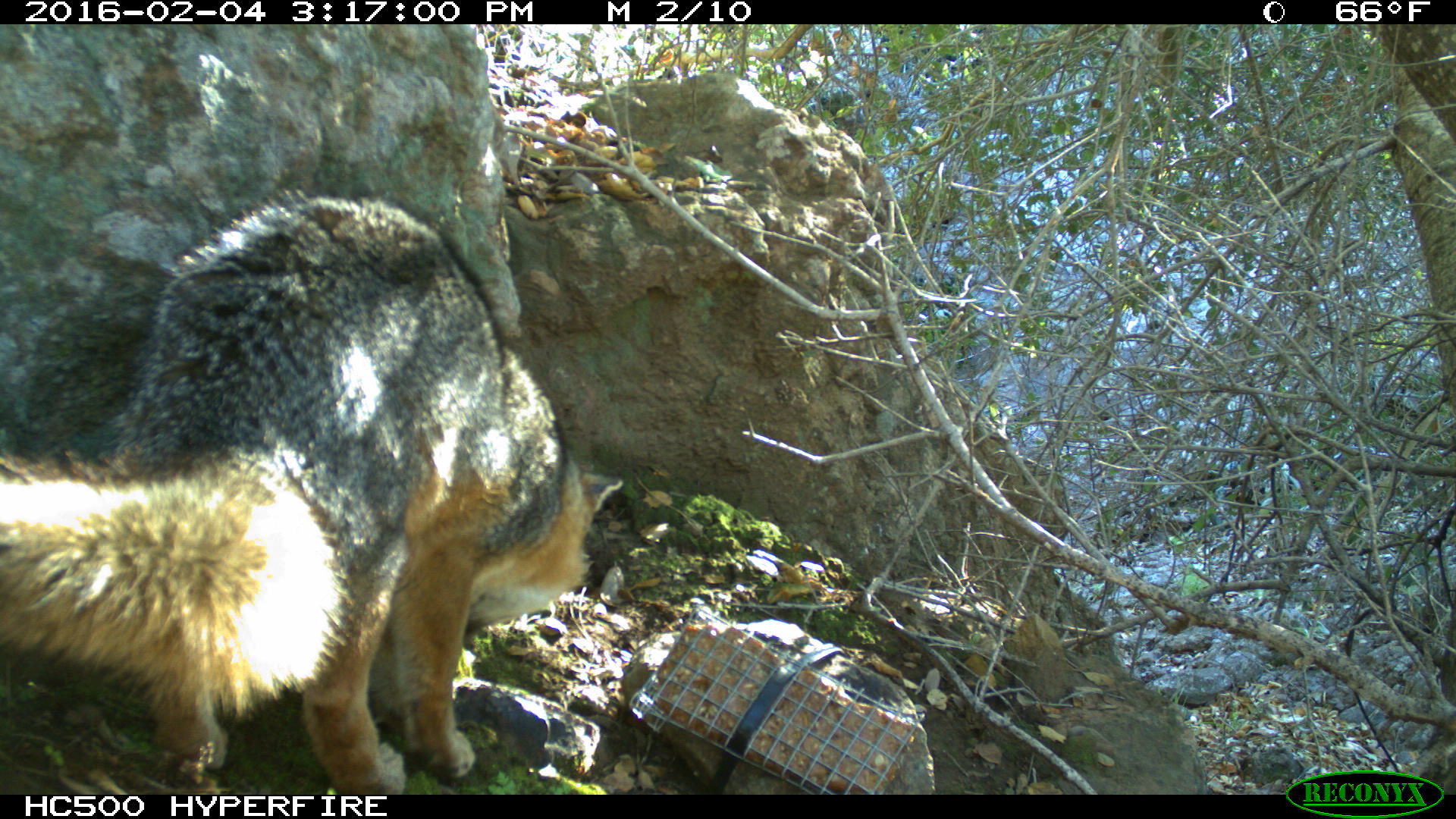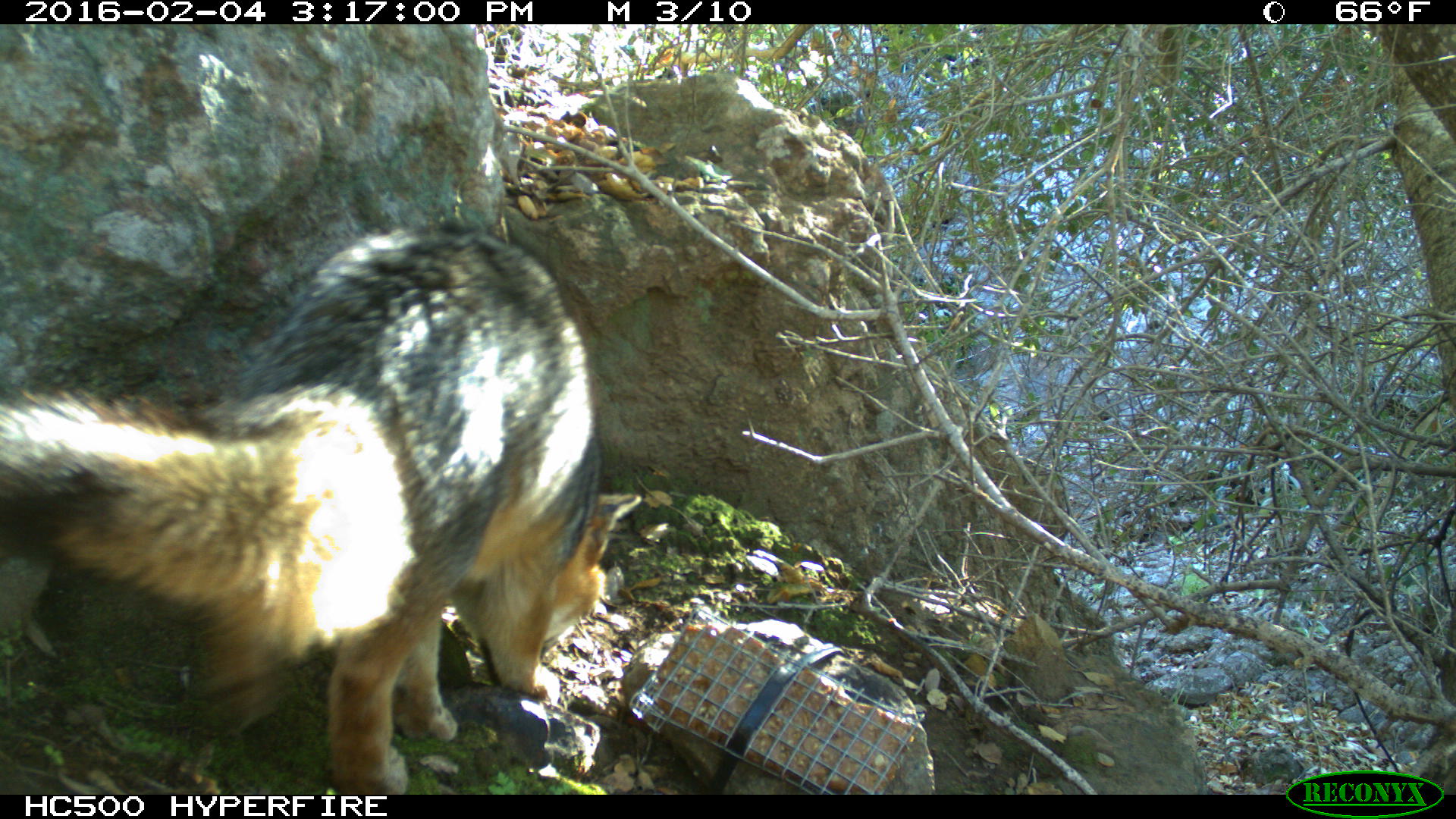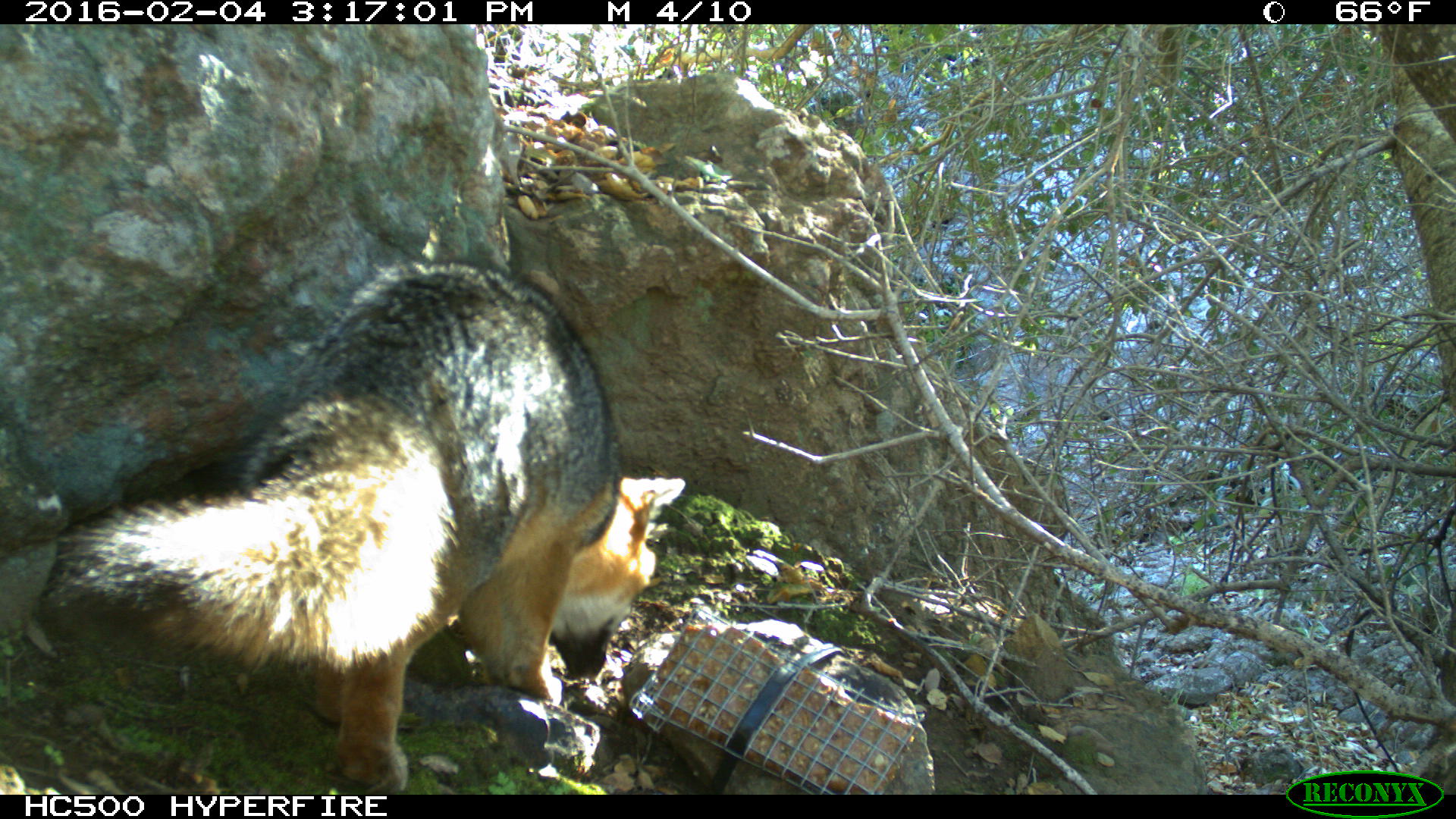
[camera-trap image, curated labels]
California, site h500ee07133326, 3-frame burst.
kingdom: Animalia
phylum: Chordata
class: Mammalia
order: Carnivora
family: Canidae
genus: Urocyon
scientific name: Urocyon littoralis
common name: island fox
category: fox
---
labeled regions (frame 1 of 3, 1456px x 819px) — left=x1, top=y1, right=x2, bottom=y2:
fox: left=0, top=187, right=621, bottom=793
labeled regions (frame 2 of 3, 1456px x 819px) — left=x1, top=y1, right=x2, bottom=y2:
fox: left=0, top=219, right=642, bottom=795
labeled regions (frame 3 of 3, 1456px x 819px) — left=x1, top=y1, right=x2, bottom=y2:
fox: left=50, top=262, right=682, bottom=793